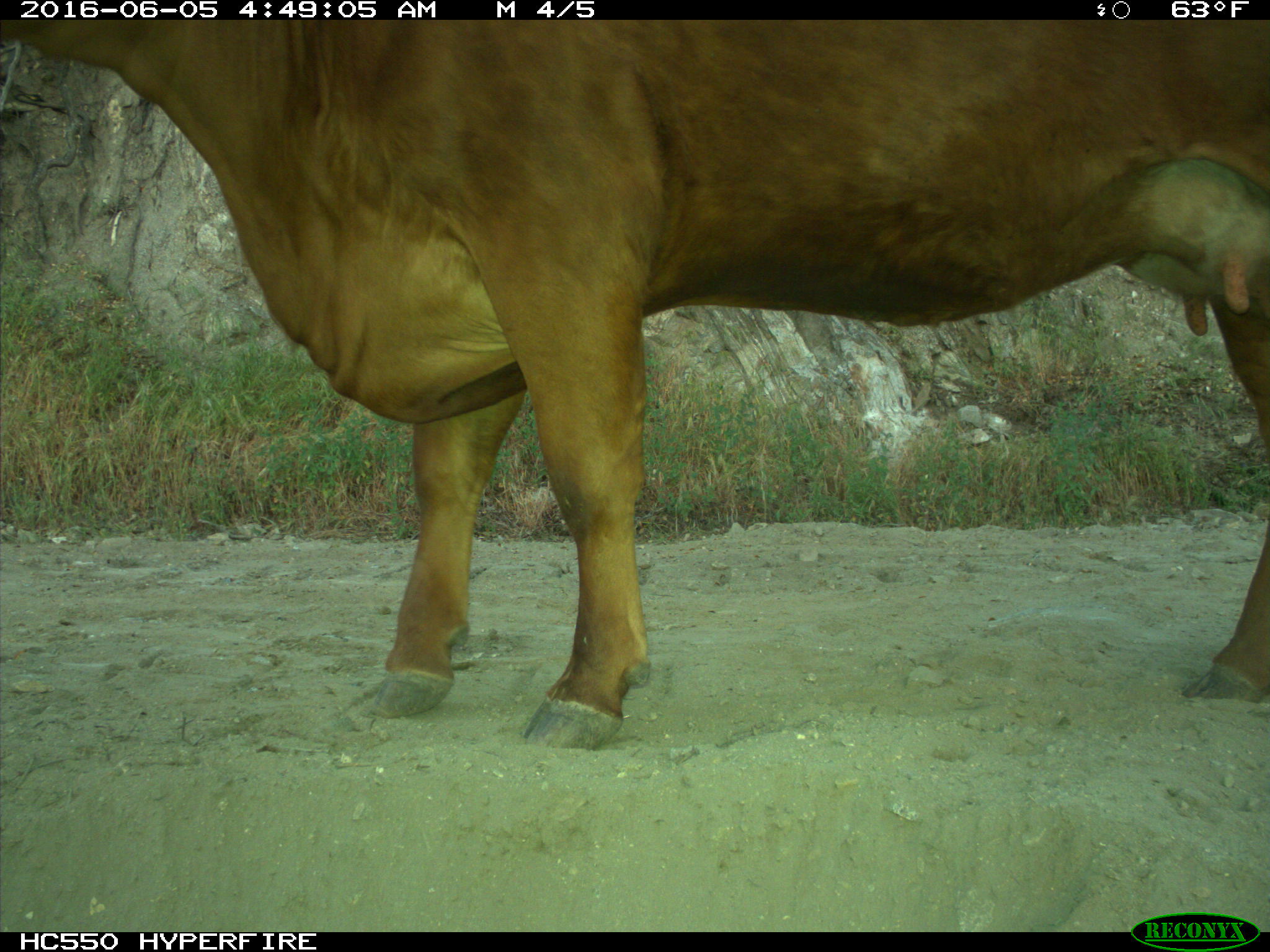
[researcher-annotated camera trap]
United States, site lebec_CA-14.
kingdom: Animalia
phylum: Chordata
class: Mammalia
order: Artiodactyla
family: Bovidae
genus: Bos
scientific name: Bos taurus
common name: domestic cow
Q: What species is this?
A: Bos taurus (domestic cow).